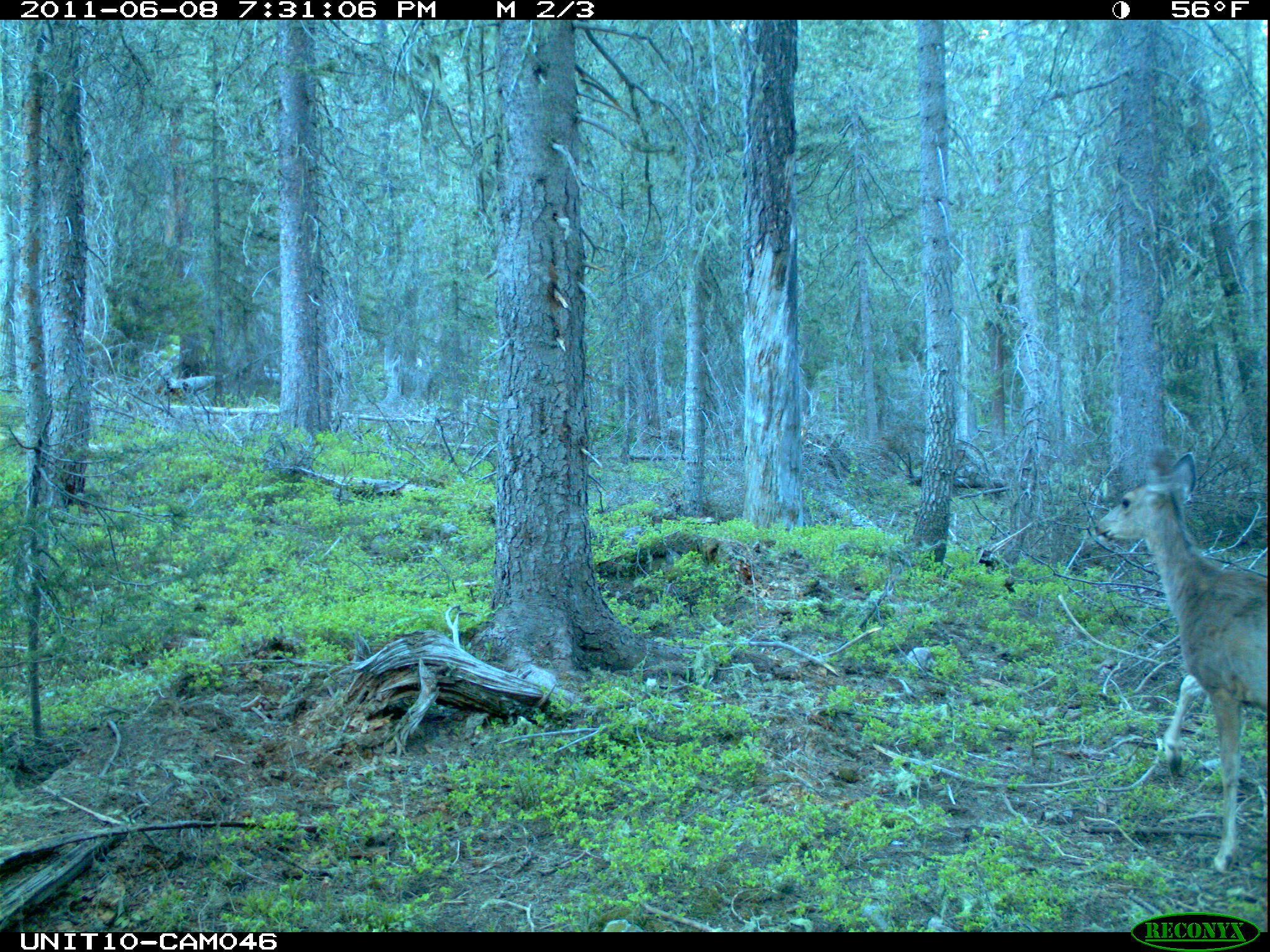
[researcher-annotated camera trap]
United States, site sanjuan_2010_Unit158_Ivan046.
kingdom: Animalia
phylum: Chordata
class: Mammalia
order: Artiodactyla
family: Cervidae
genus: Odocoileus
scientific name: Odocoileus hemionus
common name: mule deer